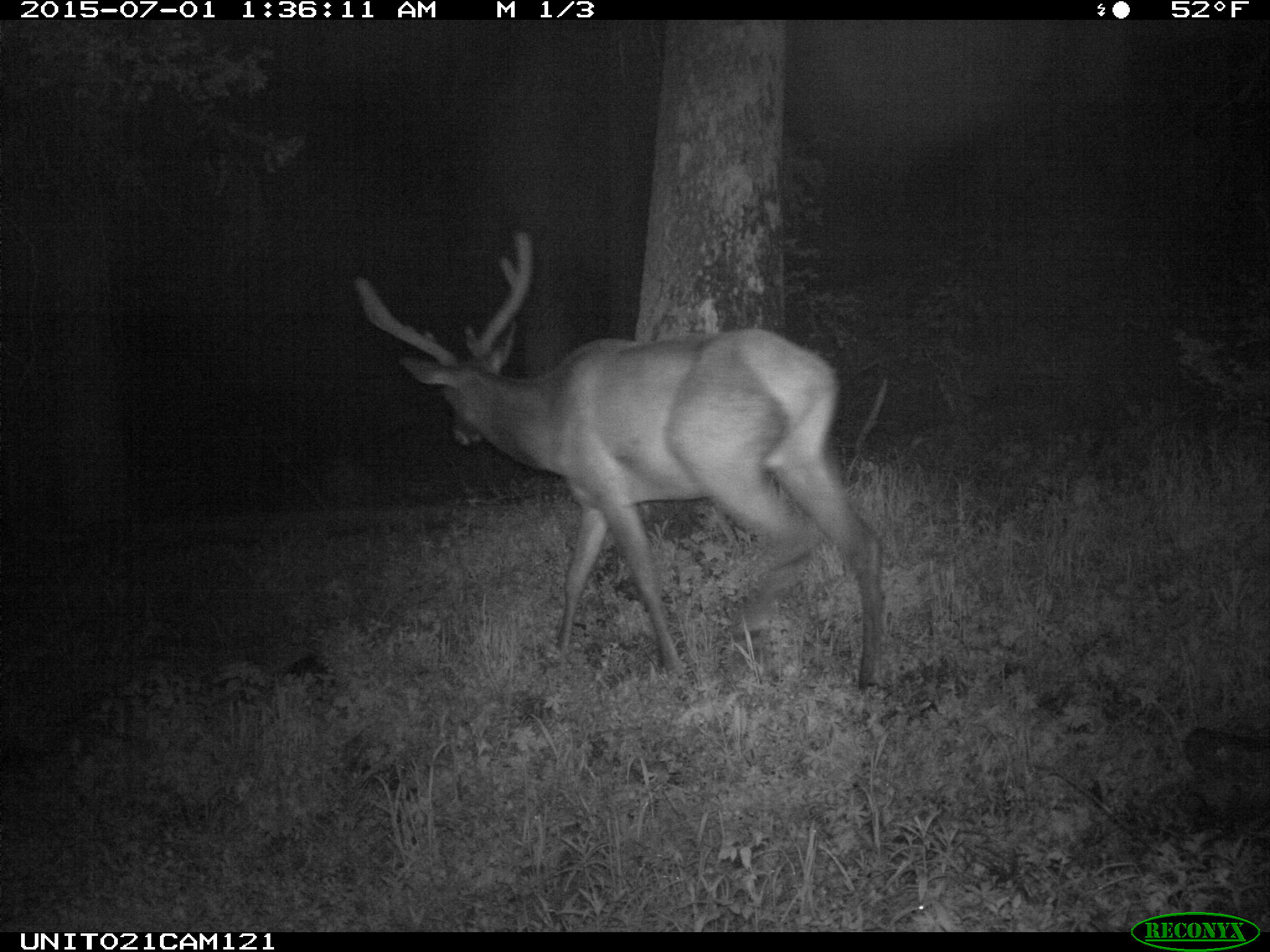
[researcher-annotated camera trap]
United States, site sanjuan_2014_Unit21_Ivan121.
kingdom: Animalia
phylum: Chordata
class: Mammalia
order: Artiodactyla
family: Cervidae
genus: Cervus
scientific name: Cervus elaphus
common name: red deer